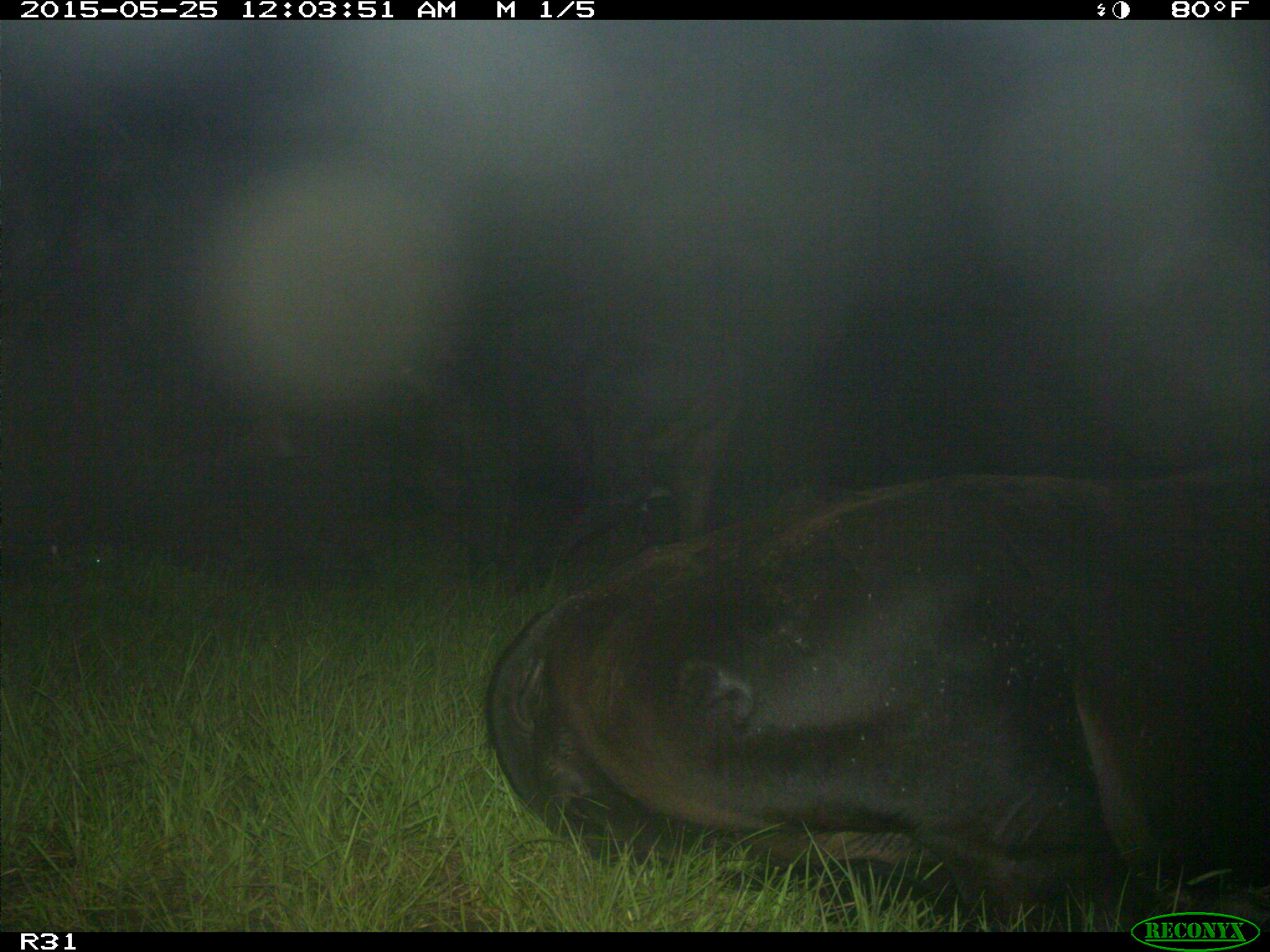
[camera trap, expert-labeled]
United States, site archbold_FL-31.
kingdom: Animalia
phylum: Chordata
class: Mammalia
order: Artiodactyla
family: Bovidae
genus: Bos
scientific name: Bos taurus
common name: domestic cow